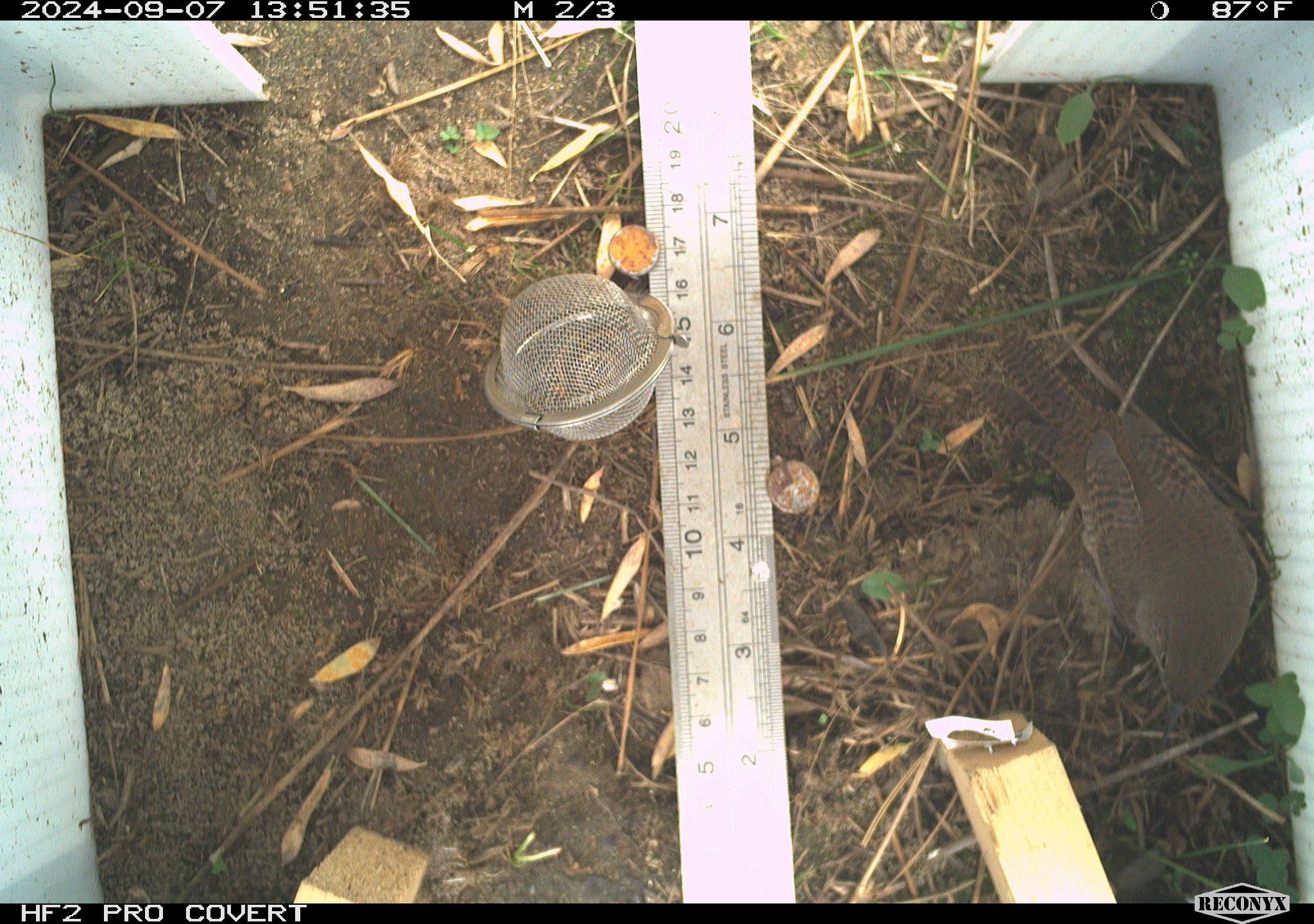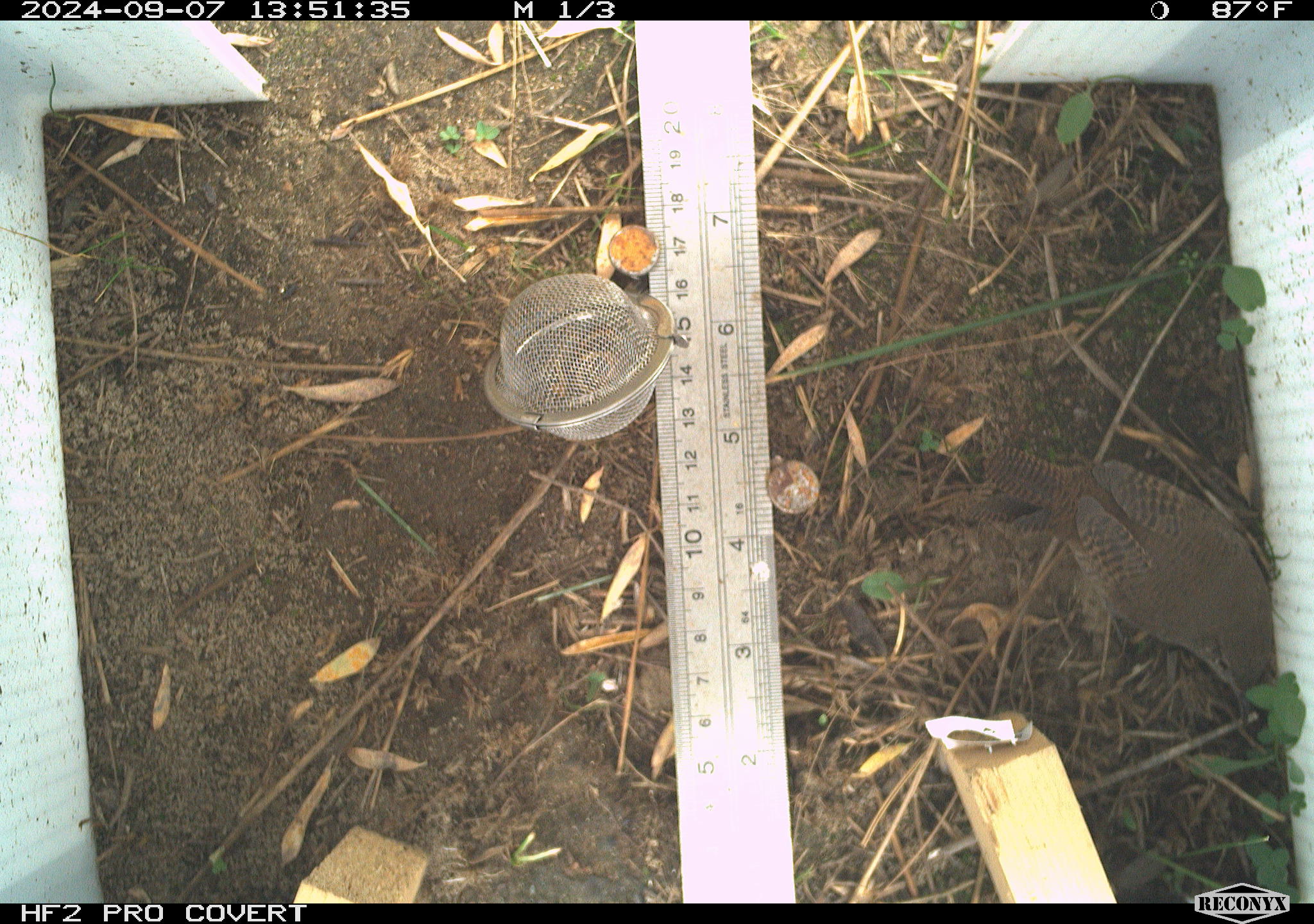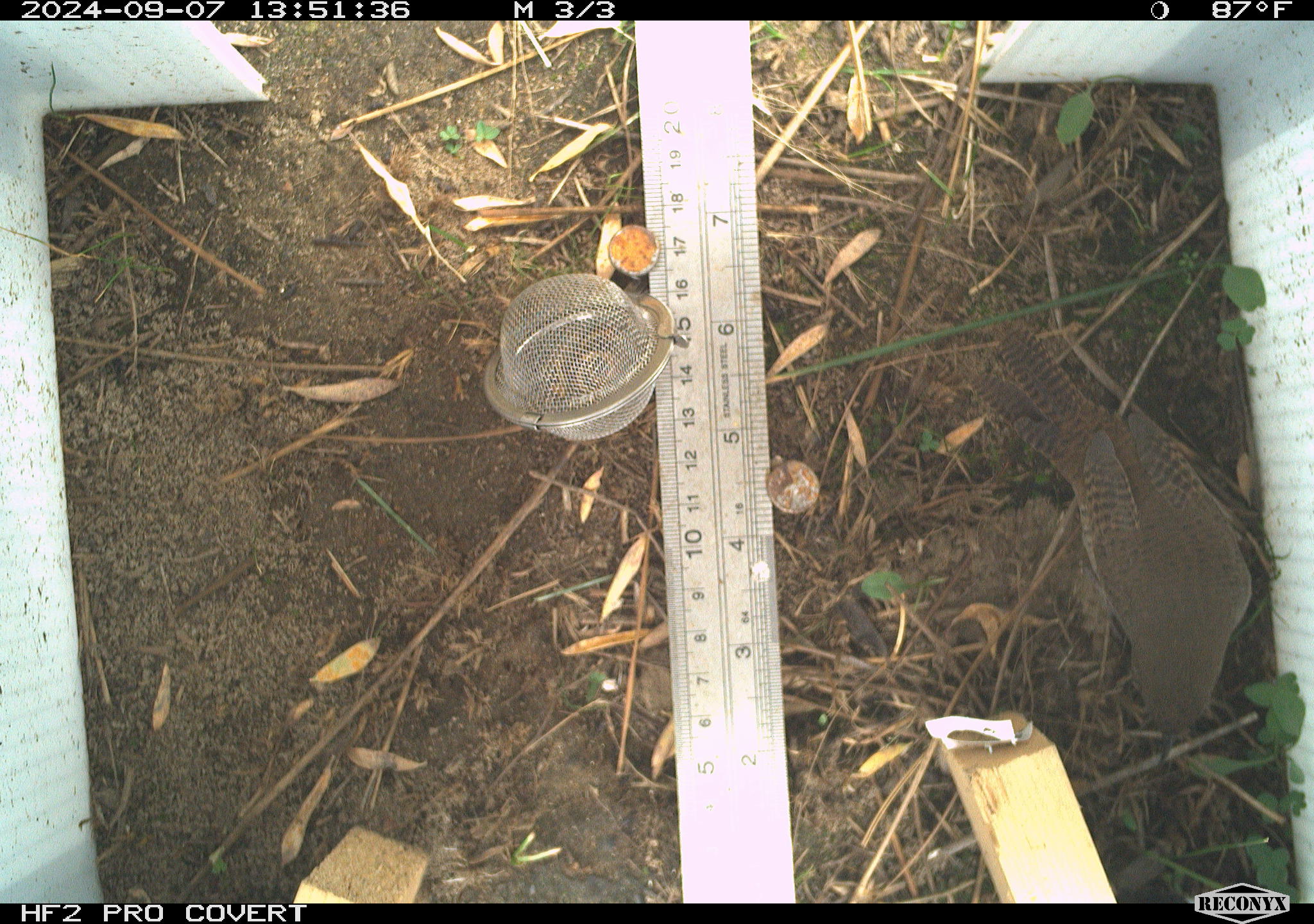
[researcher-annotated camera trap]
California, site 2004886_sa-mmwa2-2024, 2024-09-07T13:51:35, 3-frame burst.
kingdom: Animalia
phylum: Chordata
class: Aves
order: Passeriformes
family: Troglodytidae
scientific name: Troglodytidae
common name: wren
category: troglodytidae family